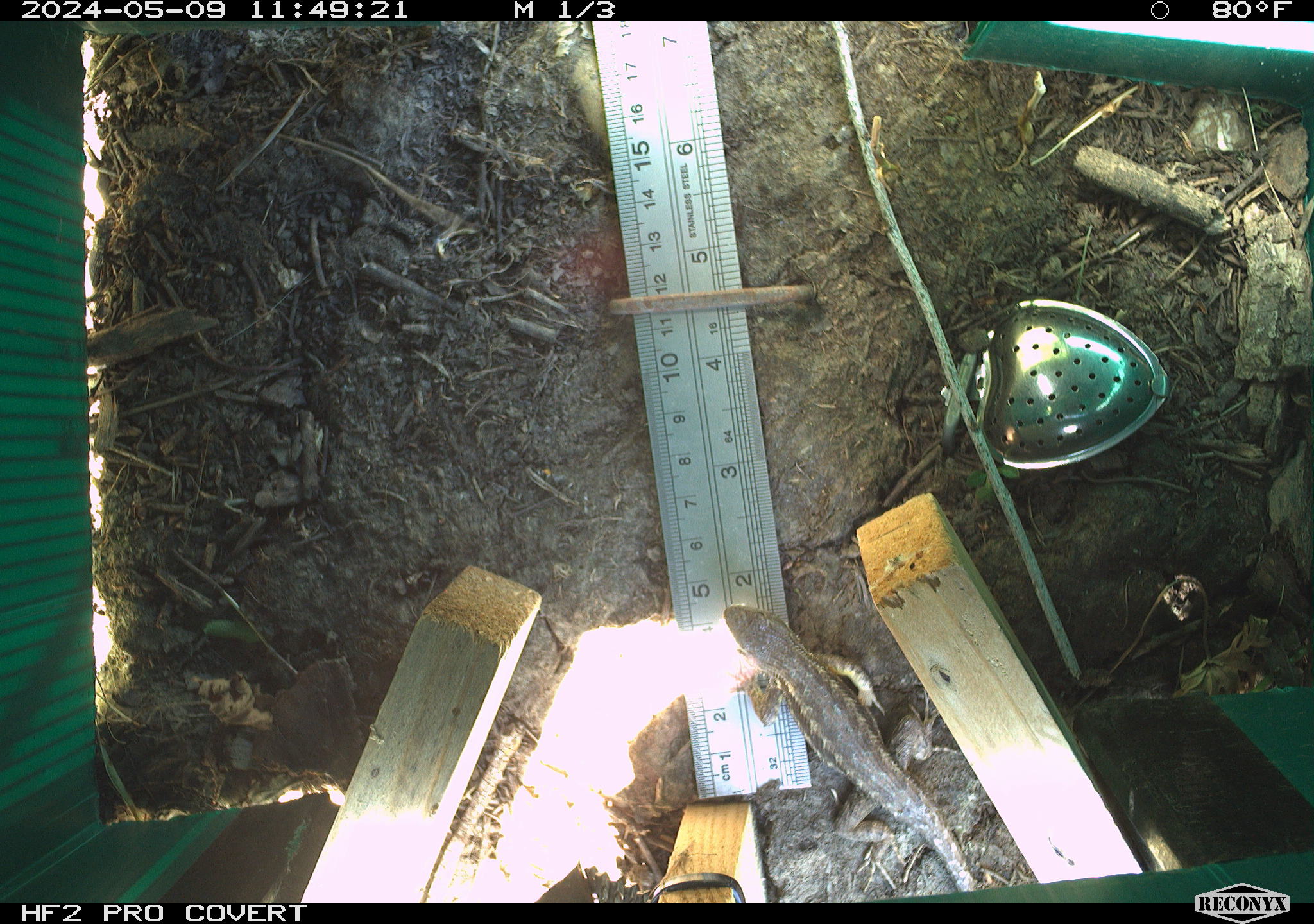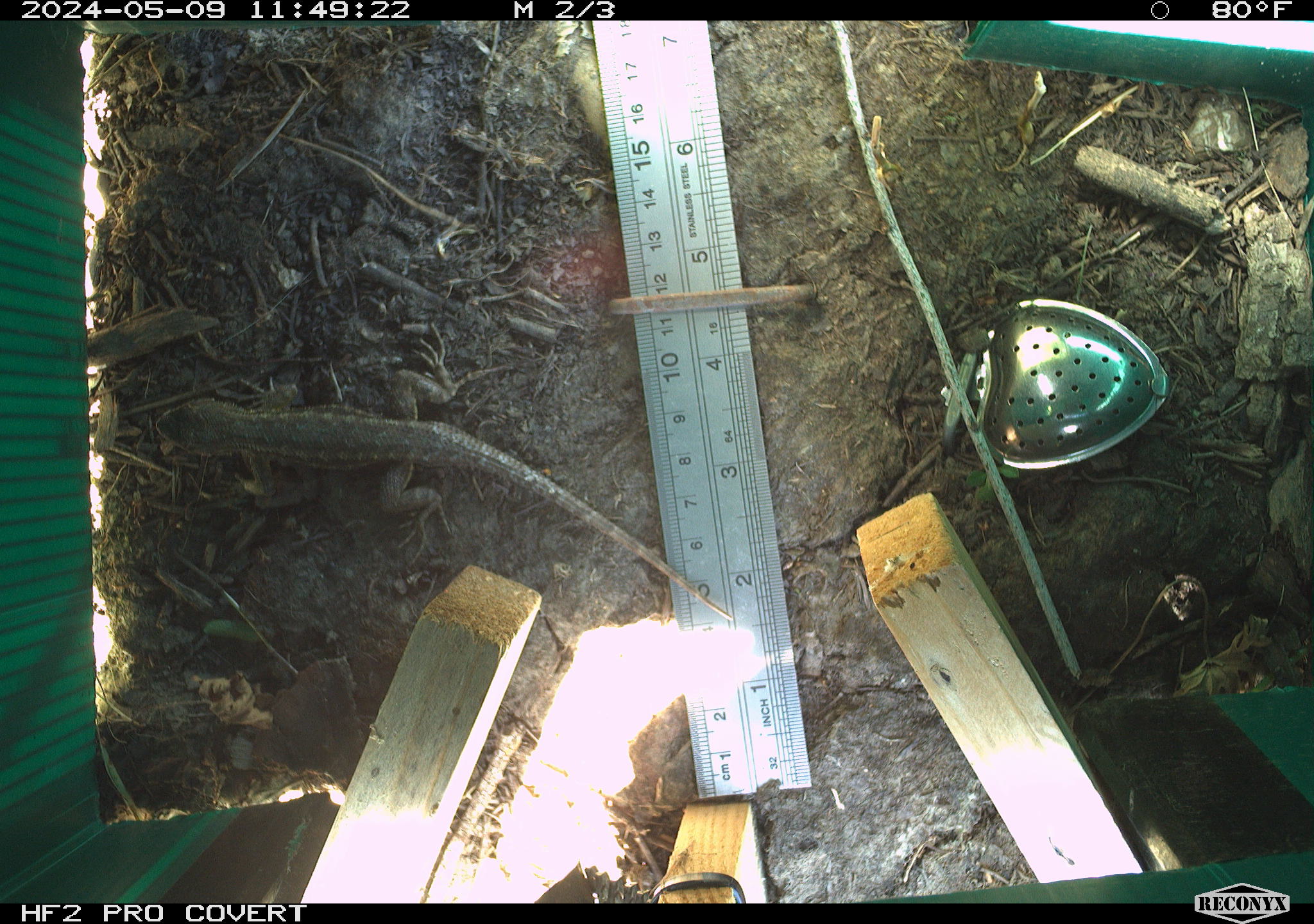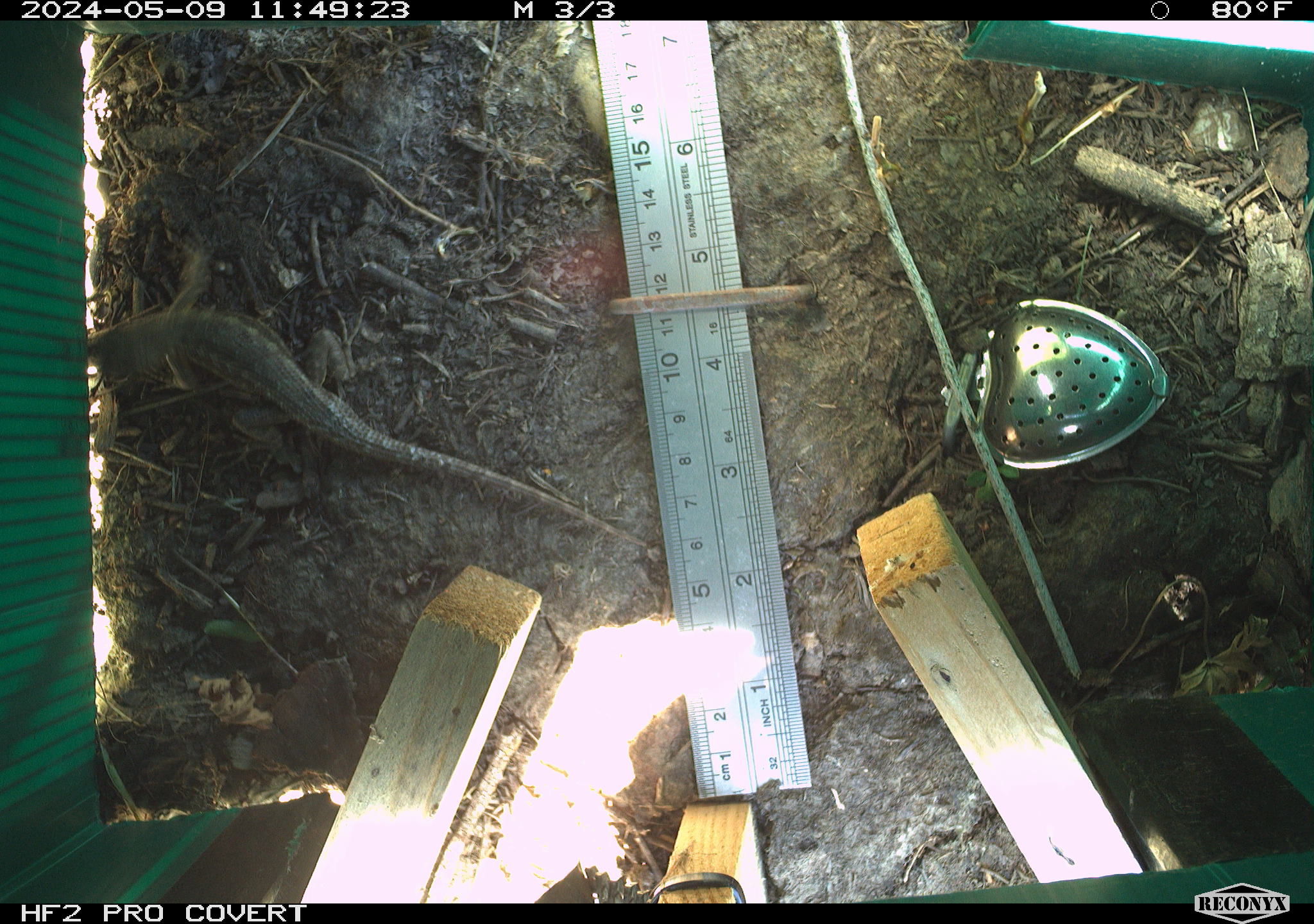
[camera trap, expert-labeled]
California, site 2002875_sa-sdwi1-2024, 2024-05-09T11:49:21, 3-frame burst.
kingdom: Animalia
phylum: Chordata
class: Reptilia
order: Squamata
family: Phrynosomatidae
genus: Sceloporus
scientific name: Sceloporus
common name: spiny lizards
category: sceloporus species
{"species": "sceloporus species (spiny lizards) (Sceloporus)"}